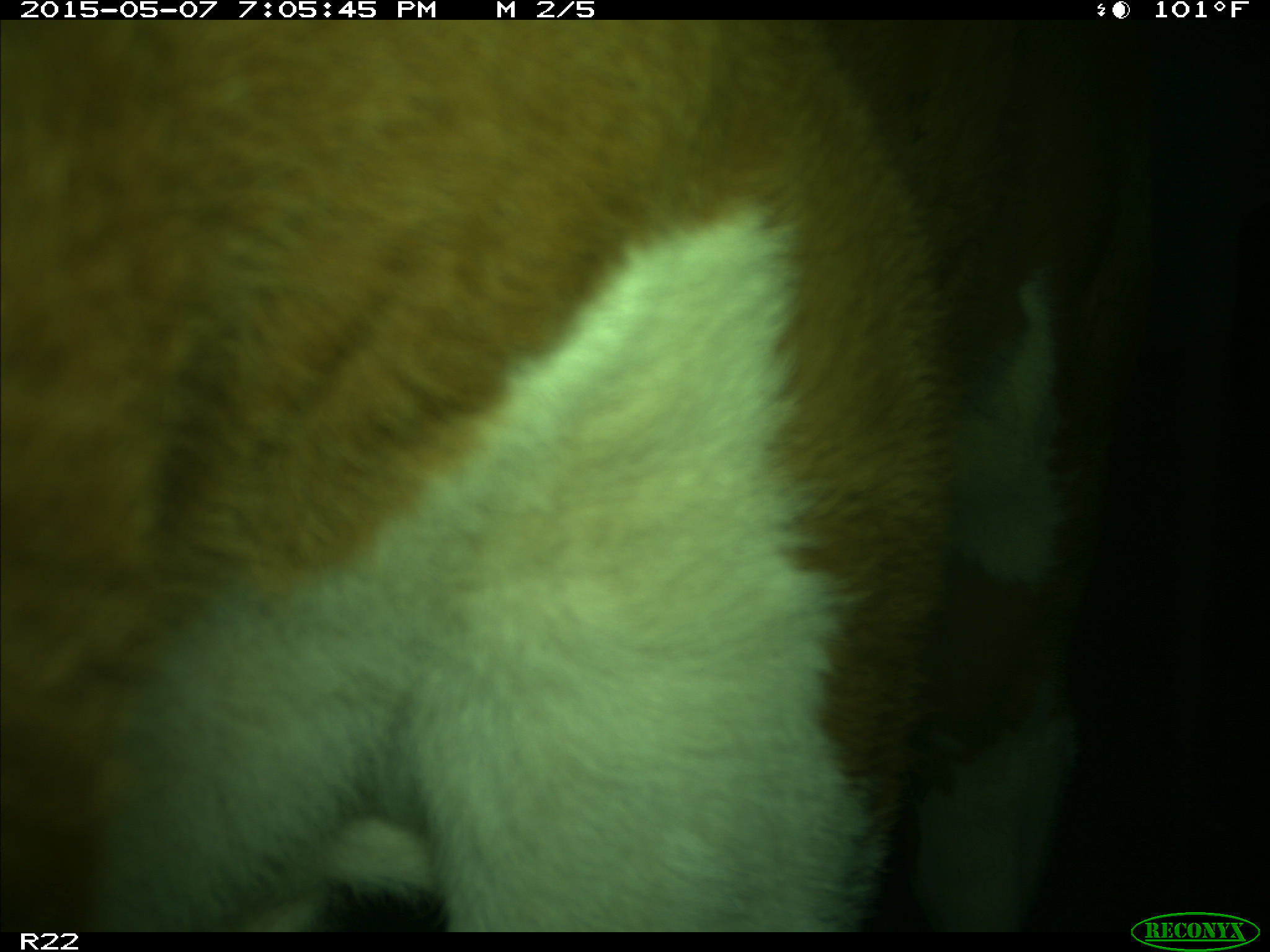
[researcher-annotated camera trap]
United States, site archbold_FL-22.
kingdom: Animalia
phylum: Chordata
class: Mammalia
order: Artiodactyla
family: Bovidae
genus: Bos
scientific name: Bos taurus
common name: domestic cow